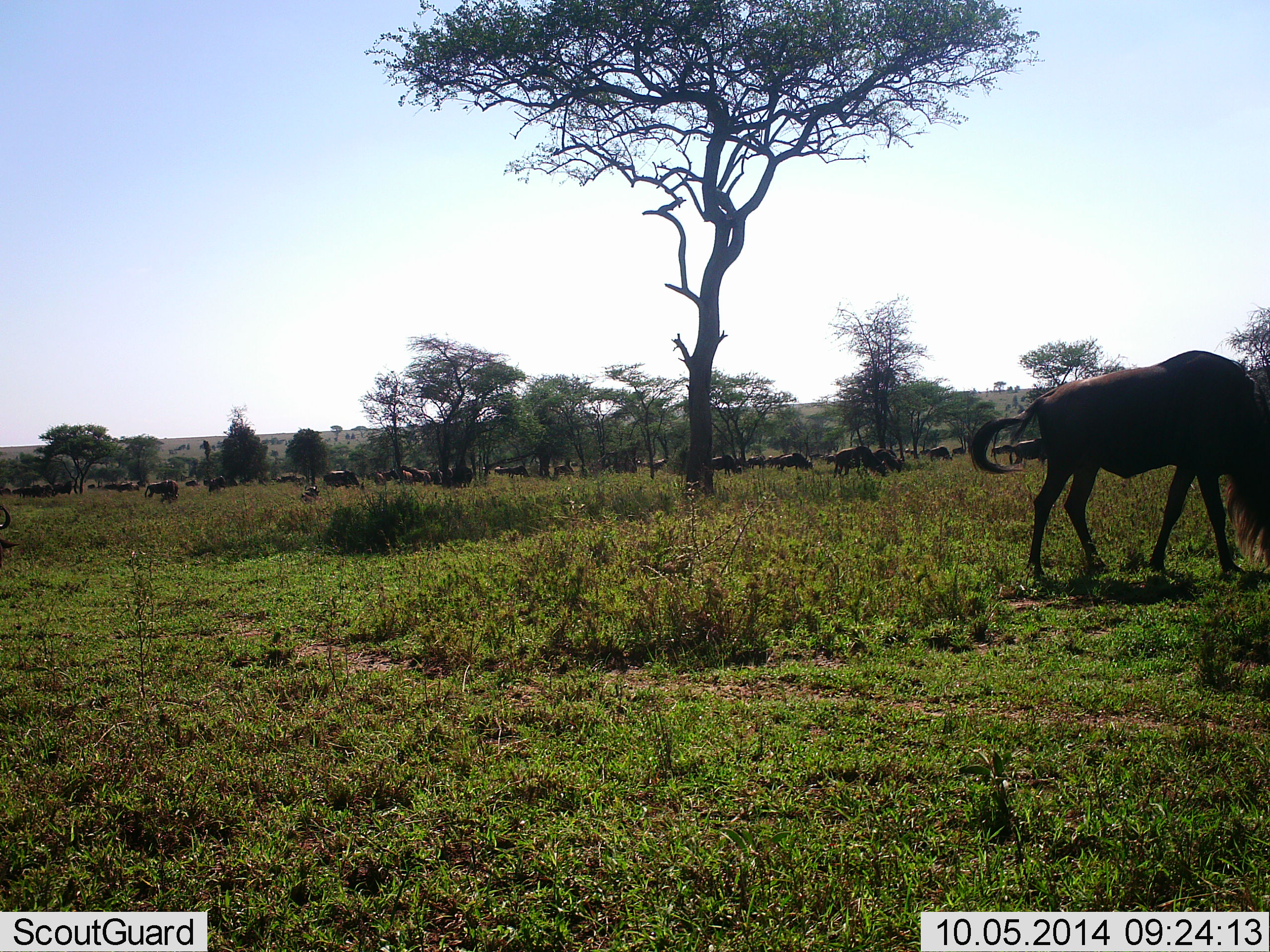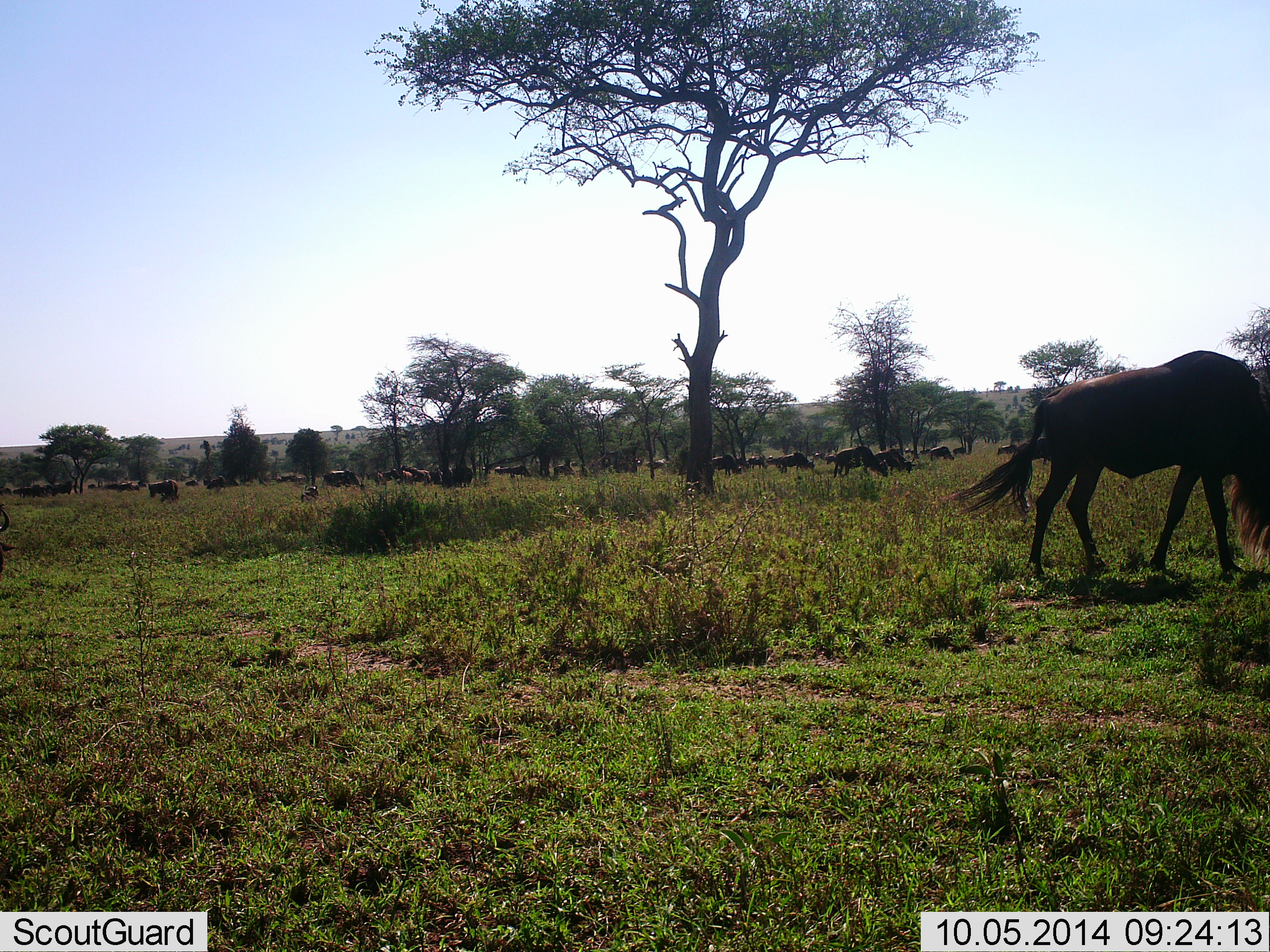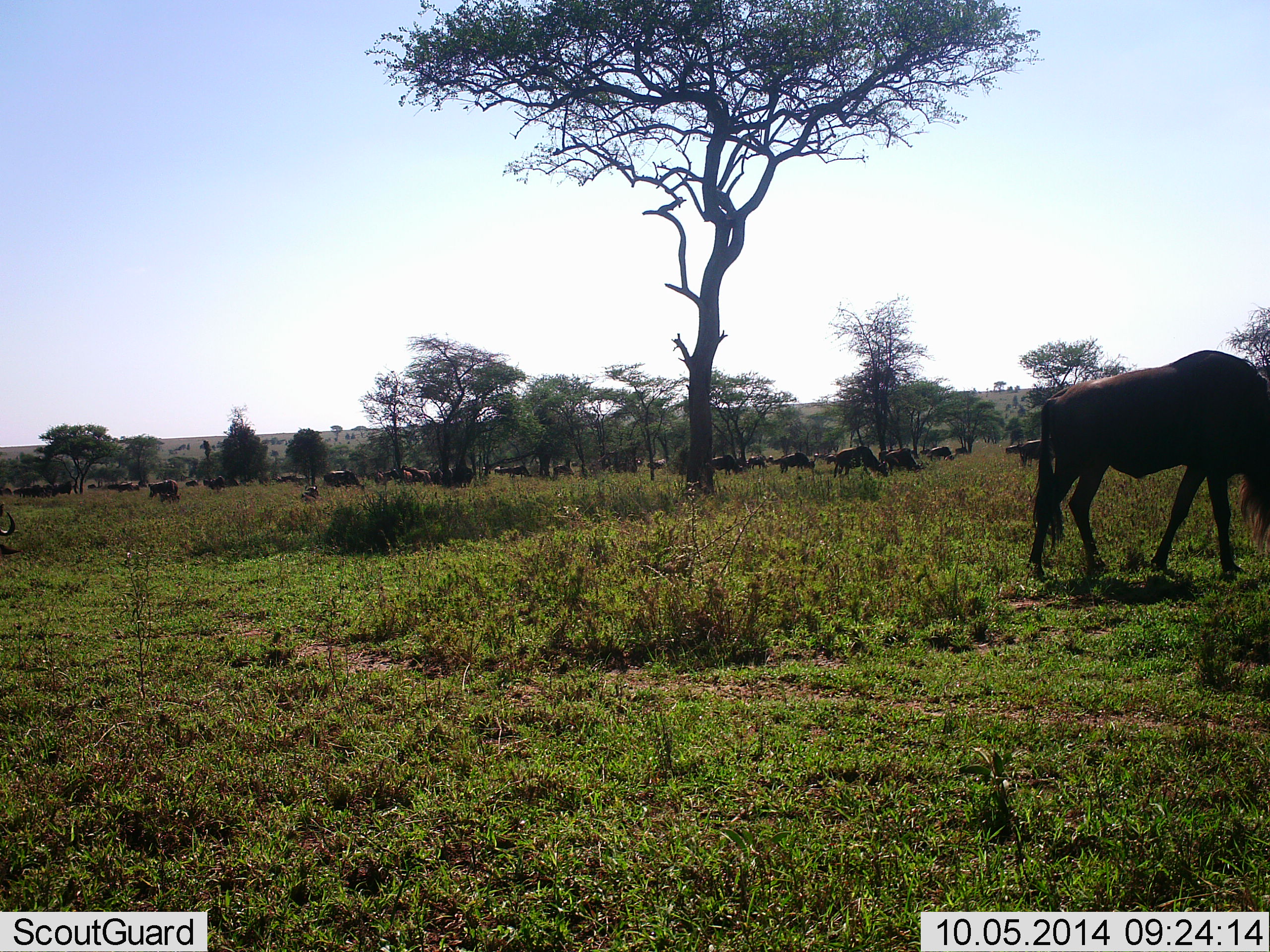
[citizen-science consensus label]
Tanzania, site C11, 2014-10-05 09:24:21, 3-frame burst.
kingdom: Animalia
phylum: Chordata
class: Mammalia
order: Artiodactyla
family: Bovidae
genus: Connochaetes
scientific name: Connochaetes taurinus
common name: blue wildebeest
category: wildebeest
Wildebeest (blue wildebeest) (Connochaetes taurinus), count 11-50. Behavior (volunteer vote fractions): standing 70%, resting 20%, moving 50%, interacting 20%. Young present (vote fraction): 10%. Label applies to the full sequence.